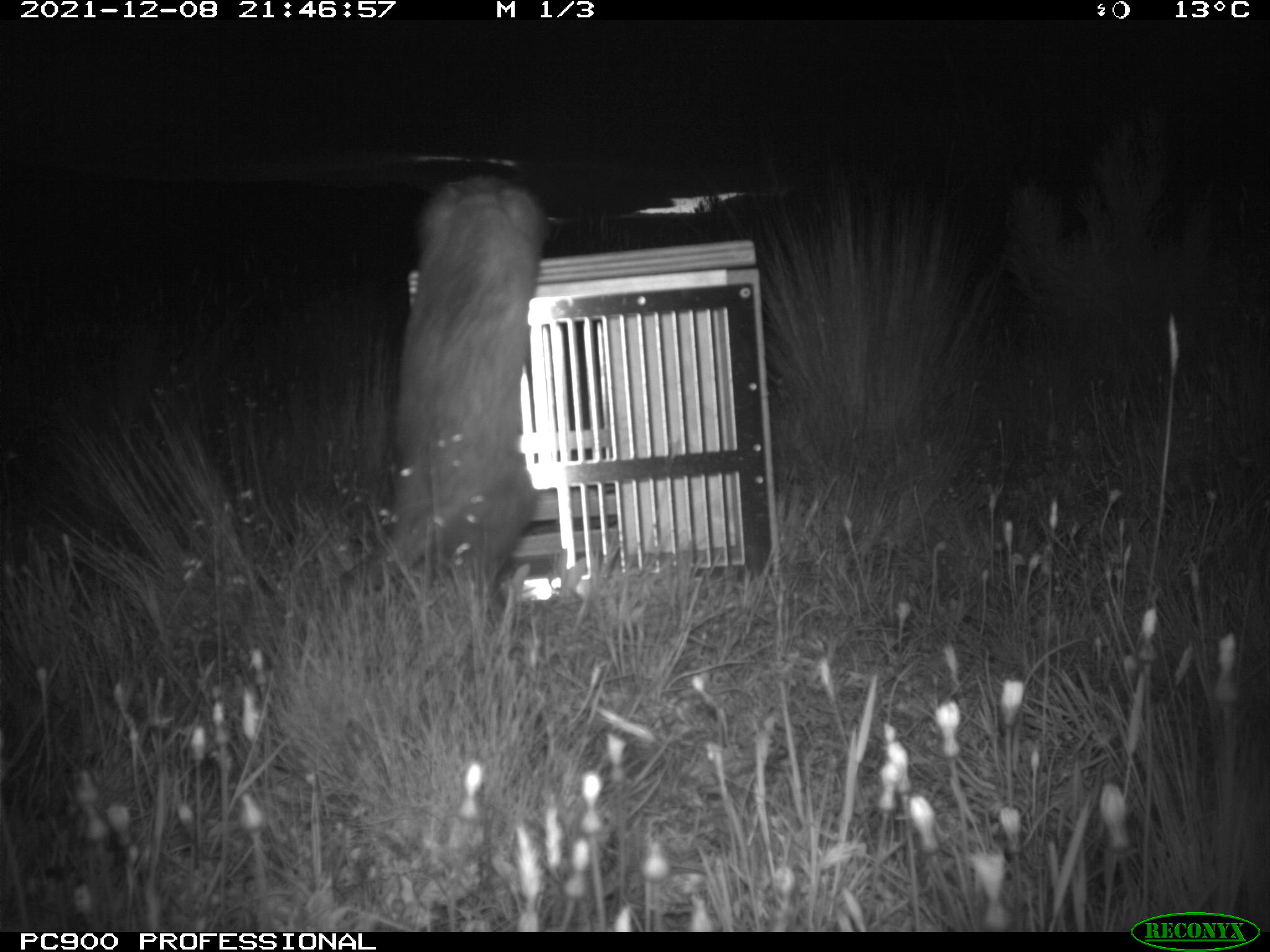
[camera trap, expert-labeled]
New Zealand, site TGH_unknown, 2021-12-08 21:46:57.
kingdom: Animalia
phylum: Chordata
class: Mammalia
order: Carnivora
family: Mustelidae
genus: Mustela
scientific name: Mustela furo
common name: ferret